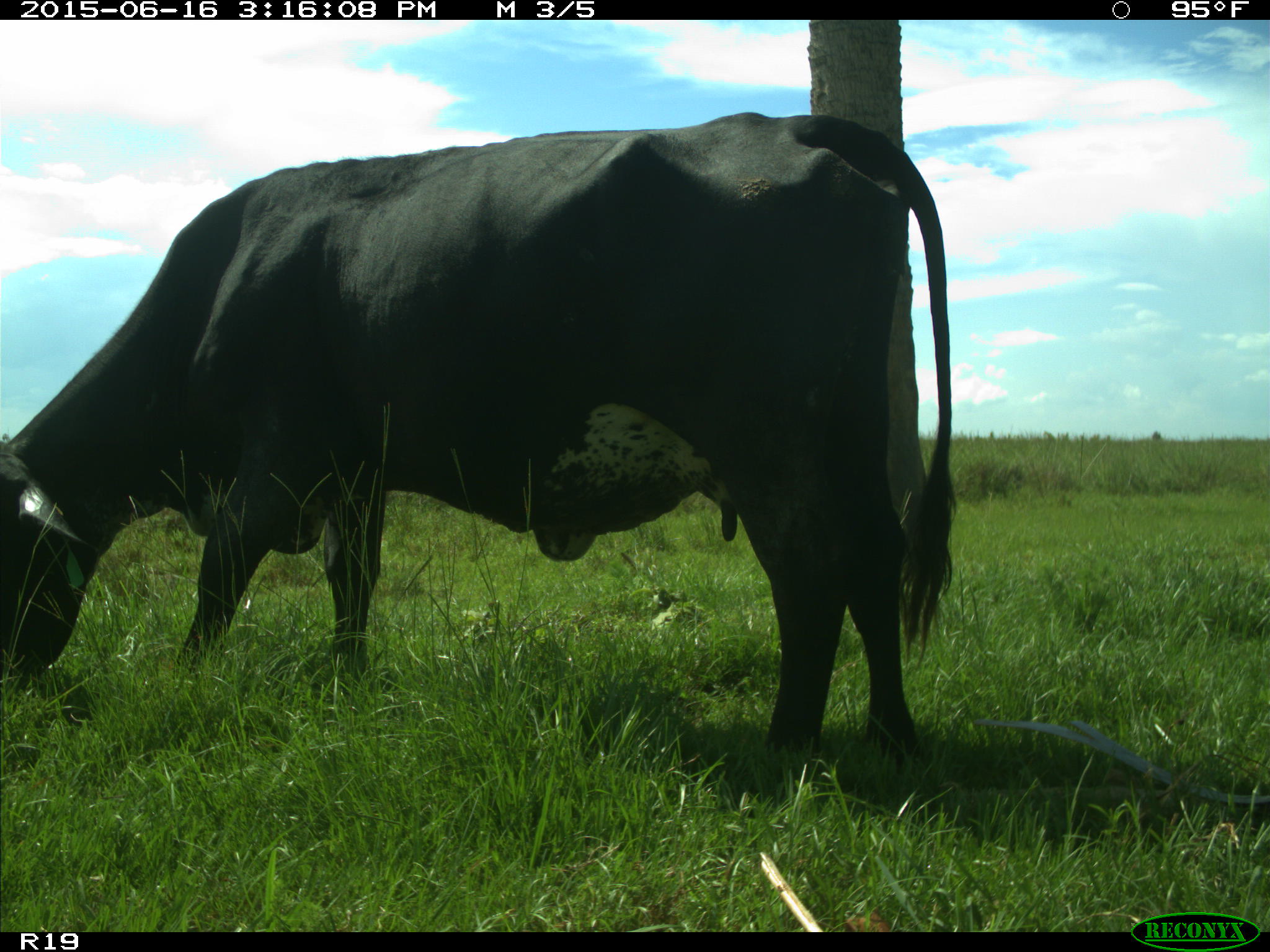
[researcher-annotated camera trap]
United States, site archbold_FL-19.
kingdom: Animalia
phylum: Chordata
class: Mammalia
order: Artiodactyla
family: Bovidae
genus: Bos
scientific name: Bos taurus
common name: domestic cow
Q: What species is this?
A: Bos taurus (domestic cow).